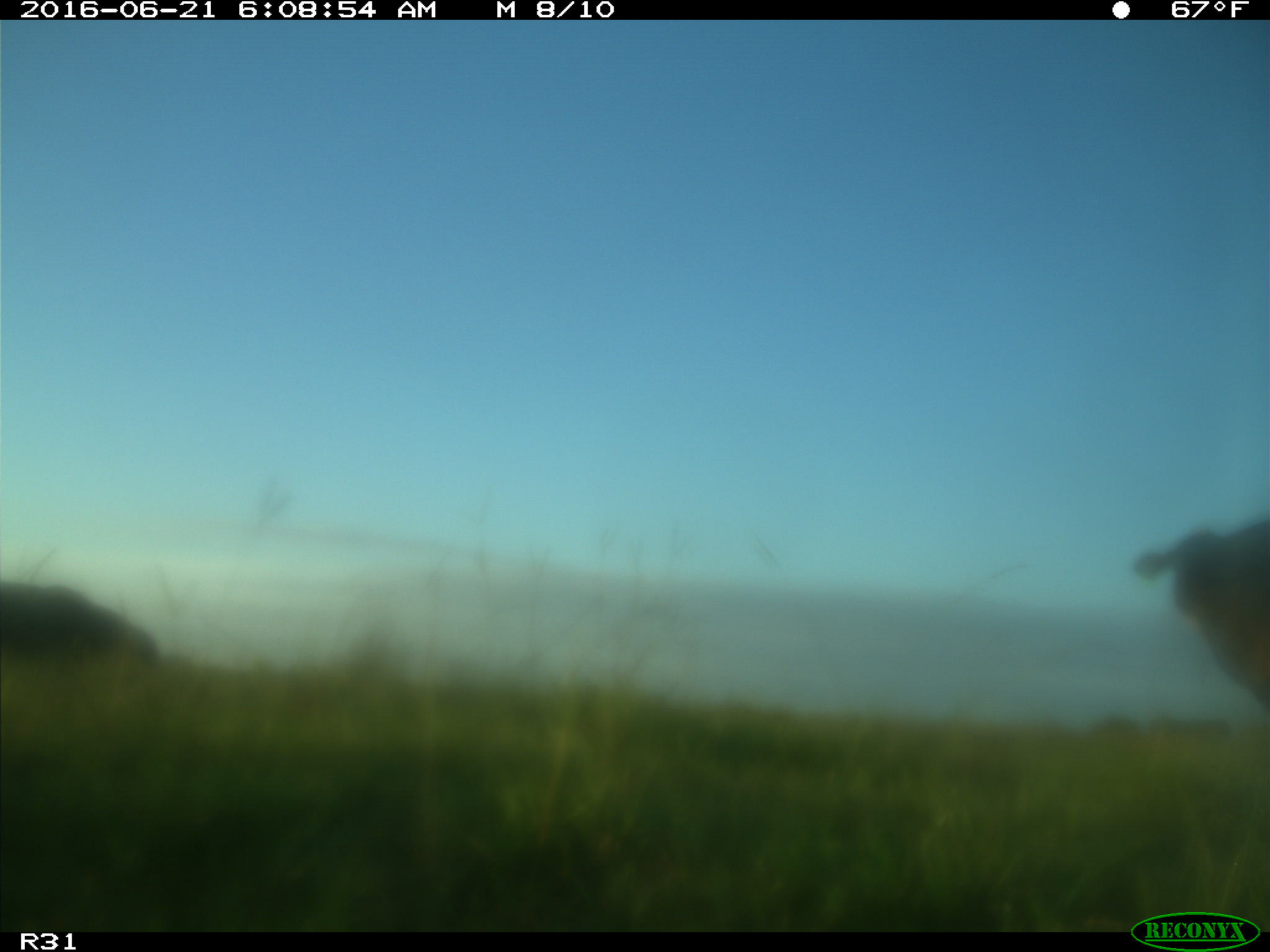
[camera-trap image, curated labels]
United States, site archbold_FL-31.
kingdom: Animalia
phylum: Chordata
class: Mammalia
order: Artiodactyla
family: Bovidae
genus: Bos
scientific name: Bos taurus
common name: domestic cow